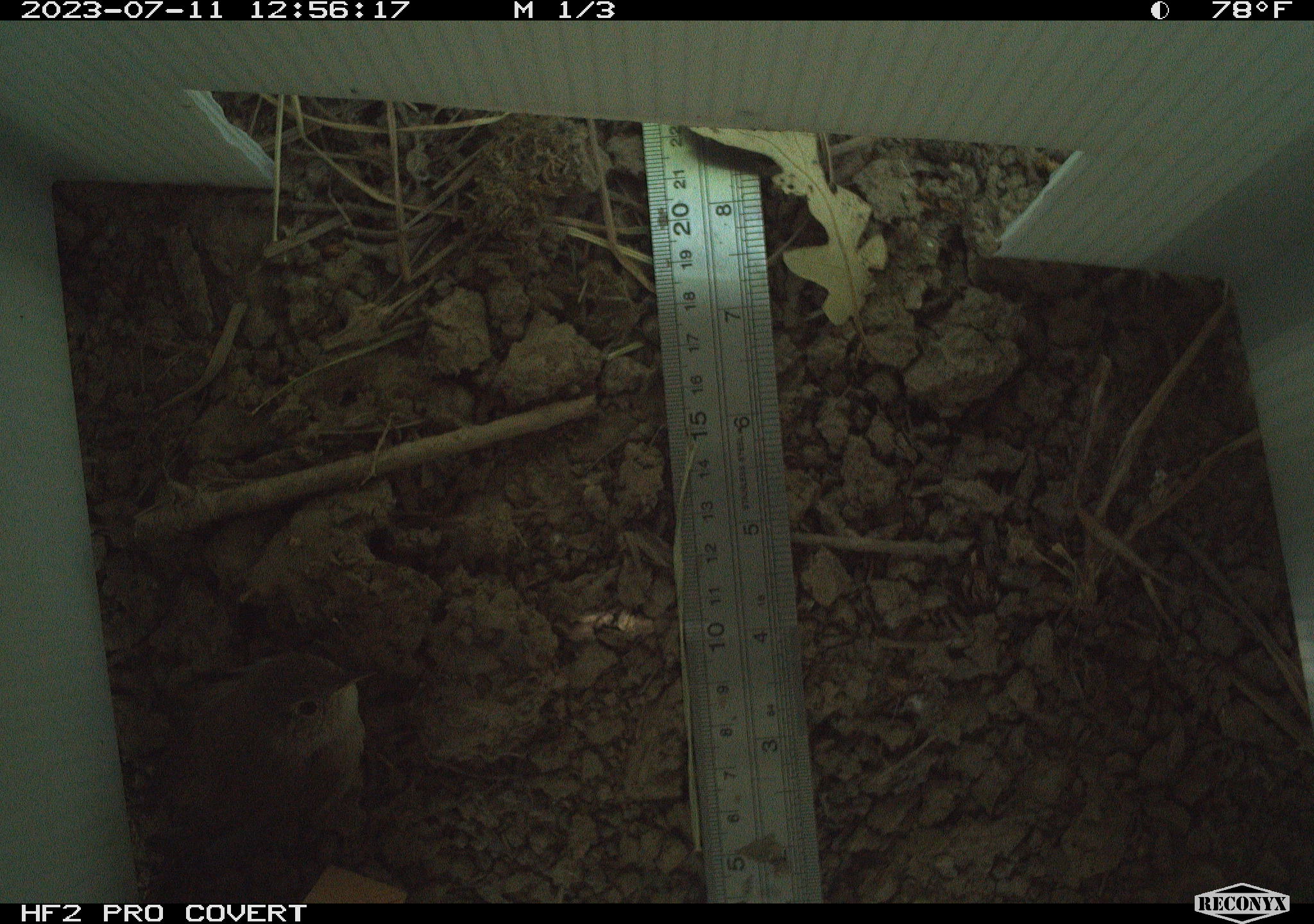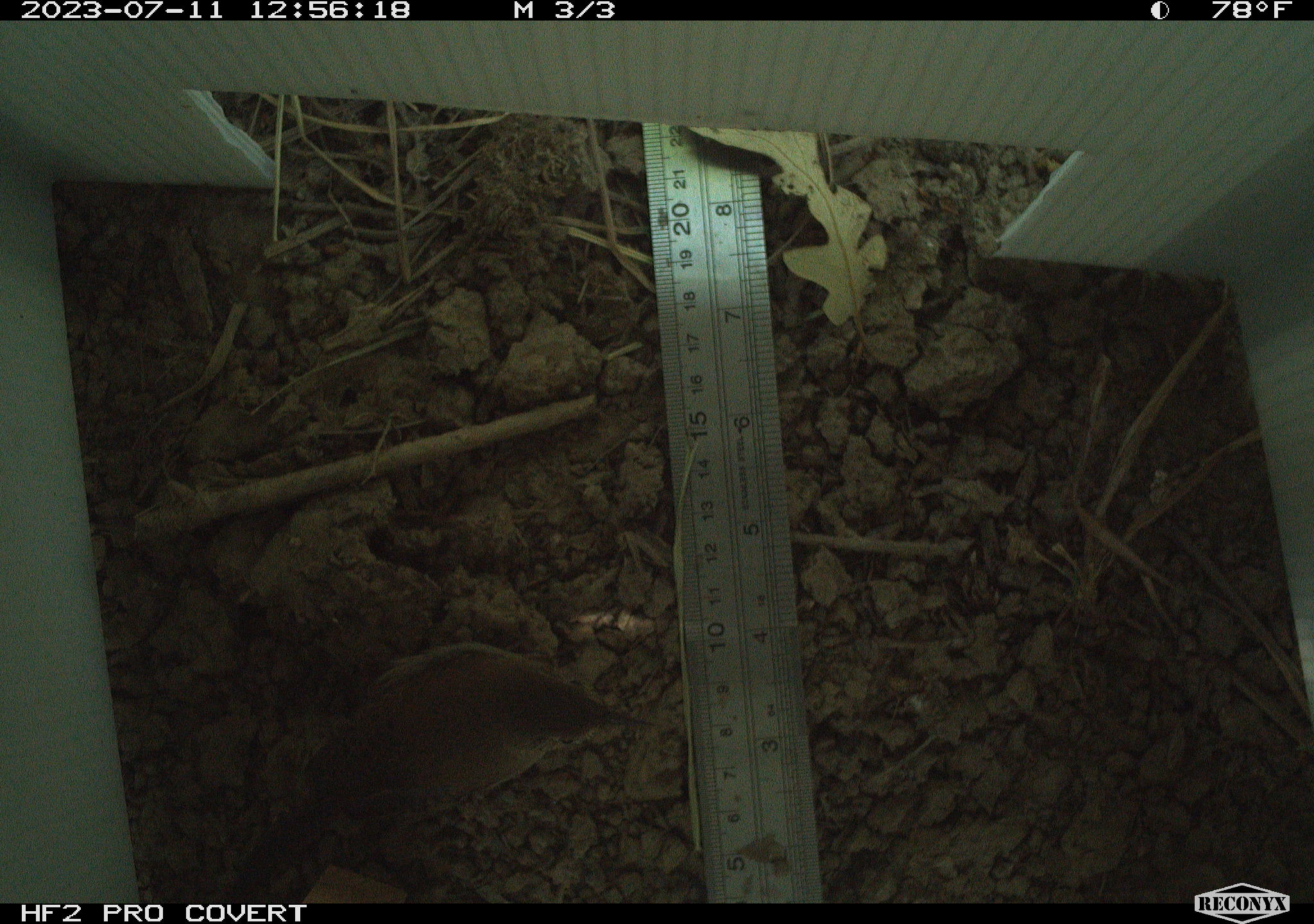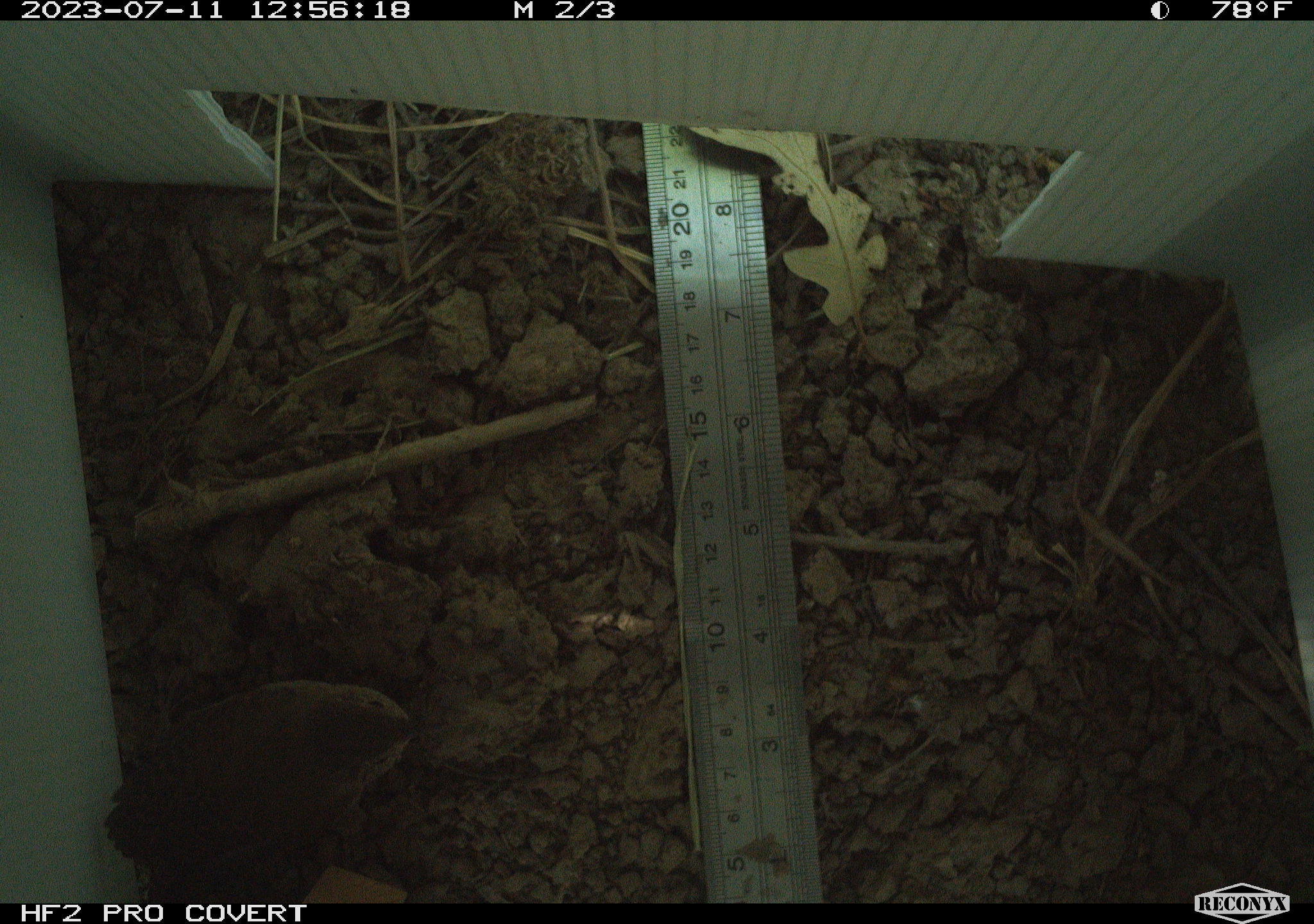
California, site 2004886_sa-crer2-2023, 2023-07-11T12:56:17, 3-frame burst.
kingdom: Animalia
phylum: Chordata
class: Aves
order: Passeriformes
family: Troglodytidae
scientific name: Troglodytidae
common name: wren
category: troglodytidae family